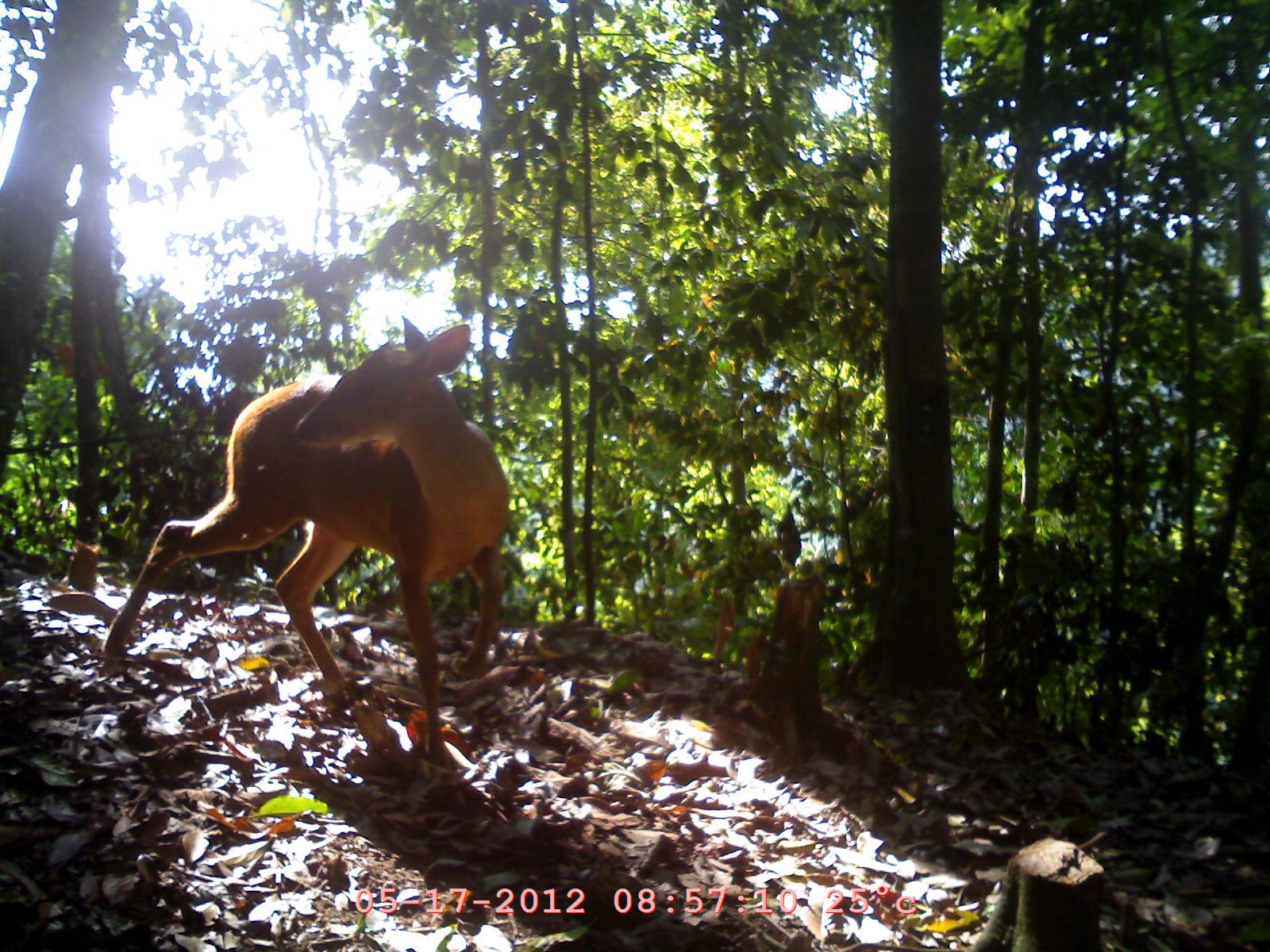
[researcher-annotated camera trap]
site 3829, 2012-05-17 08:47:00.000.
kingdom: Animalia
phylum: Chordata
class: Mammalia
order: Artiodactyla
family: Cervidae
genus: Muntiacus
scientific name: Muntiacus muntjak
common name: southern red muntjac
Muntiacus muntjak (southern red muntjac), count 1.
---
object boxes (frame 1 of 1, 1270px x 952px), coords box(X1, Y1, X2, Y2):
muntiacus muntjak: box(95, 314, 512, 769)